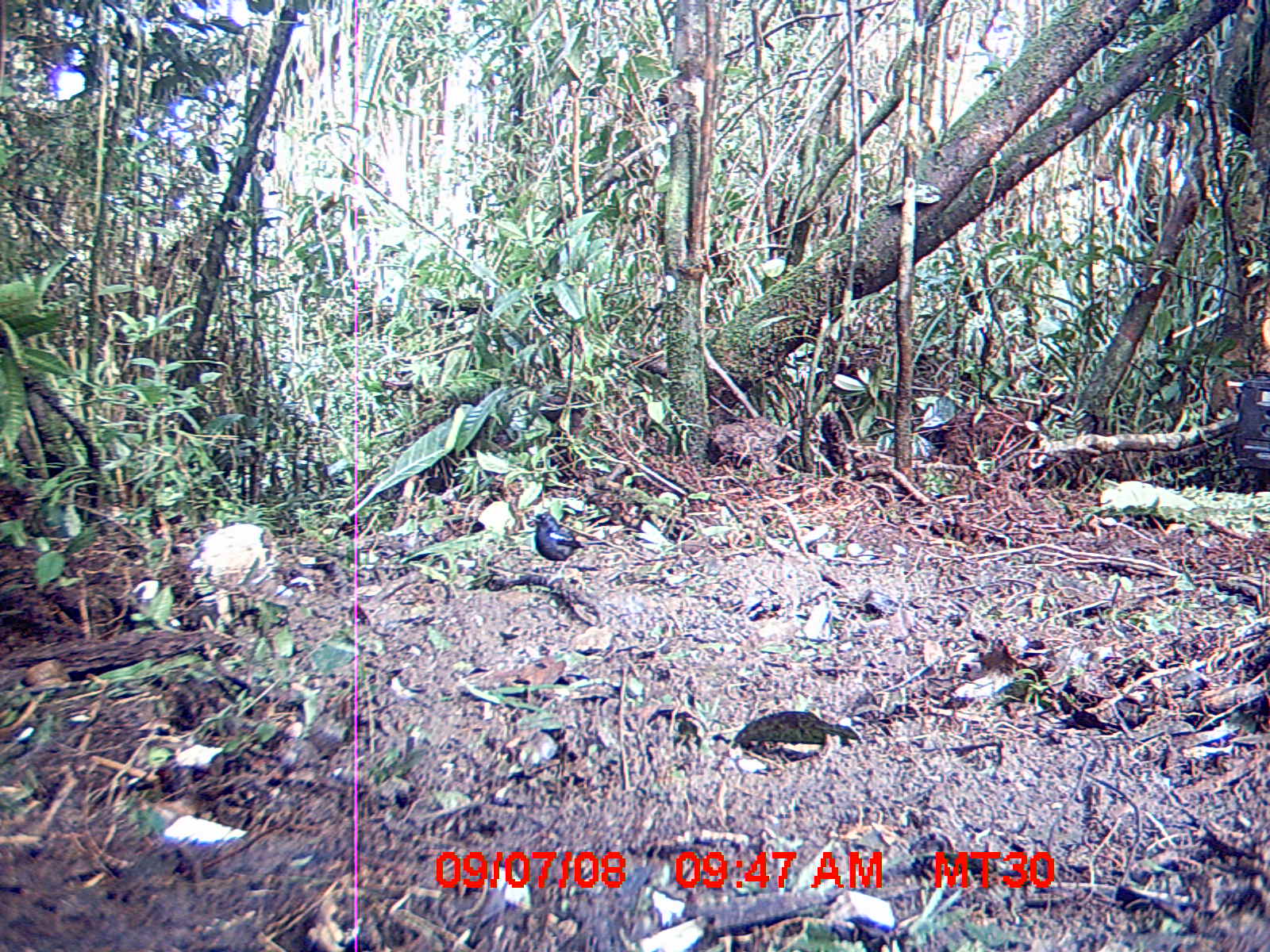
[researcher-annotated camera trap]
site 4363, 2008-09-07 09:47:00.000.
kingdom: Animalia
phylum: Chordata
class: Aves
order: Passeriformes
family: Muscicapidae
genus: Copsychus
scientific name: Copsychus albospecularis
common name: madagascar magpie-robin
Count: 1.